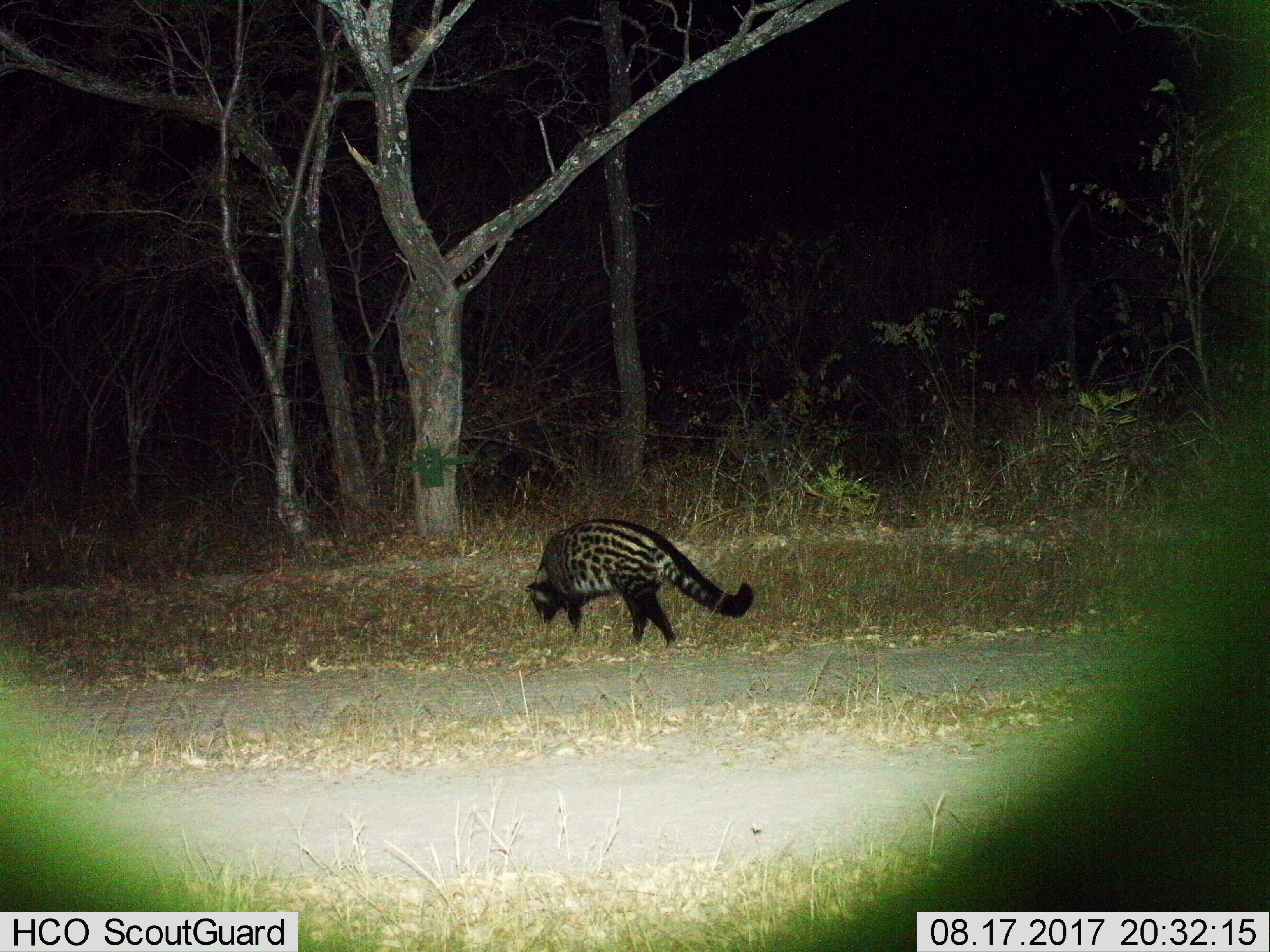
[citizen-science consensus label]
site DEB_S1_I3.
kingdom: Animalia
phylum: Chordata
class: Mammalia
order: Carnivora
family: Viverridae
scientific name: Viverridae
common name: civet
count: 1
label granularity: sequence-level